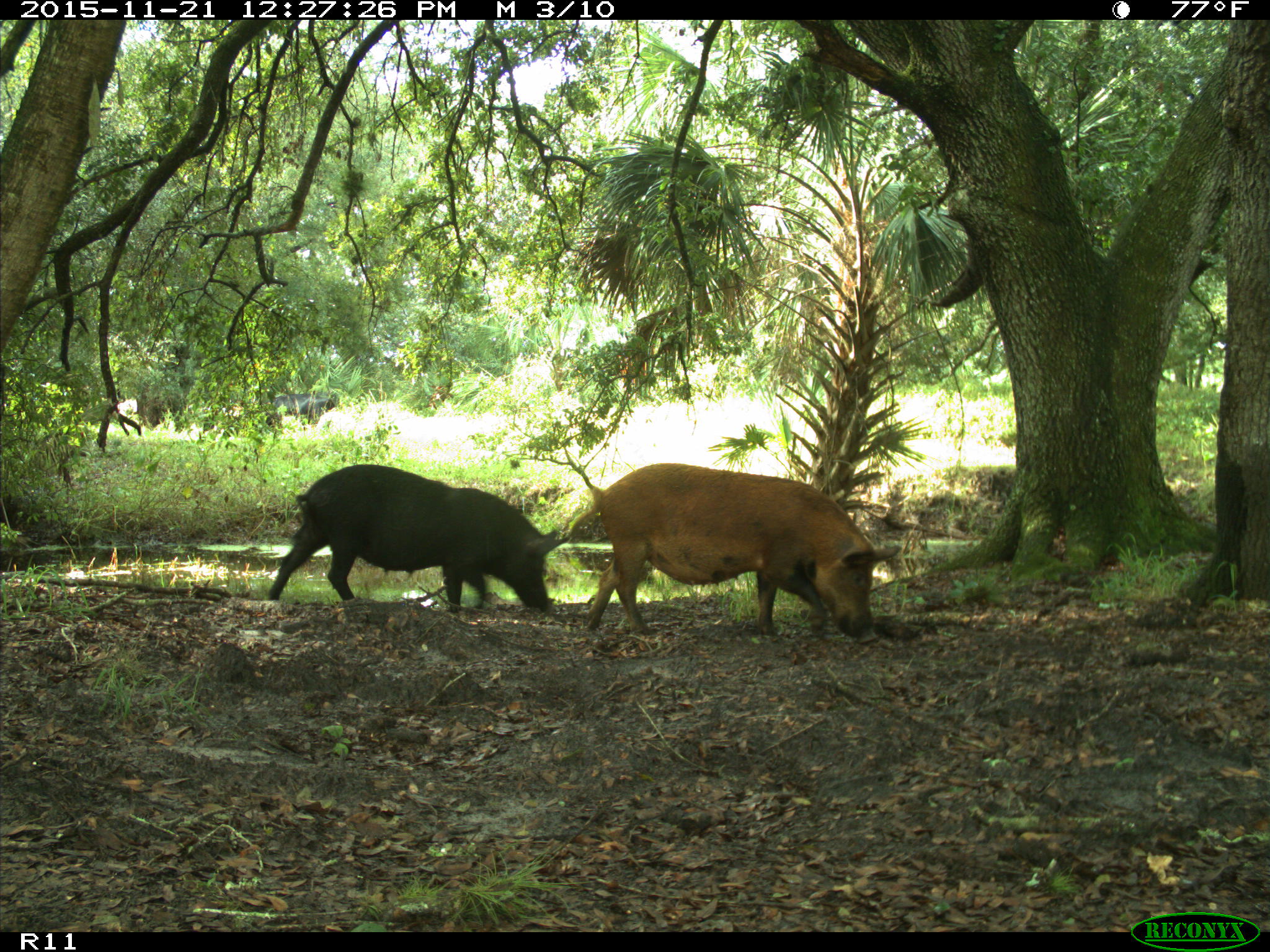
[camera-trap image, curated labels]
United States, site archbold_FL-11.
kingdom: Animalia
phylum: Chordata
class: Mammalia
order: Artiodactyla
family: Suidae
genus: Sus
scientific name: Sus scrofa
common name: wild boar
Sus scrofa (wild boar).